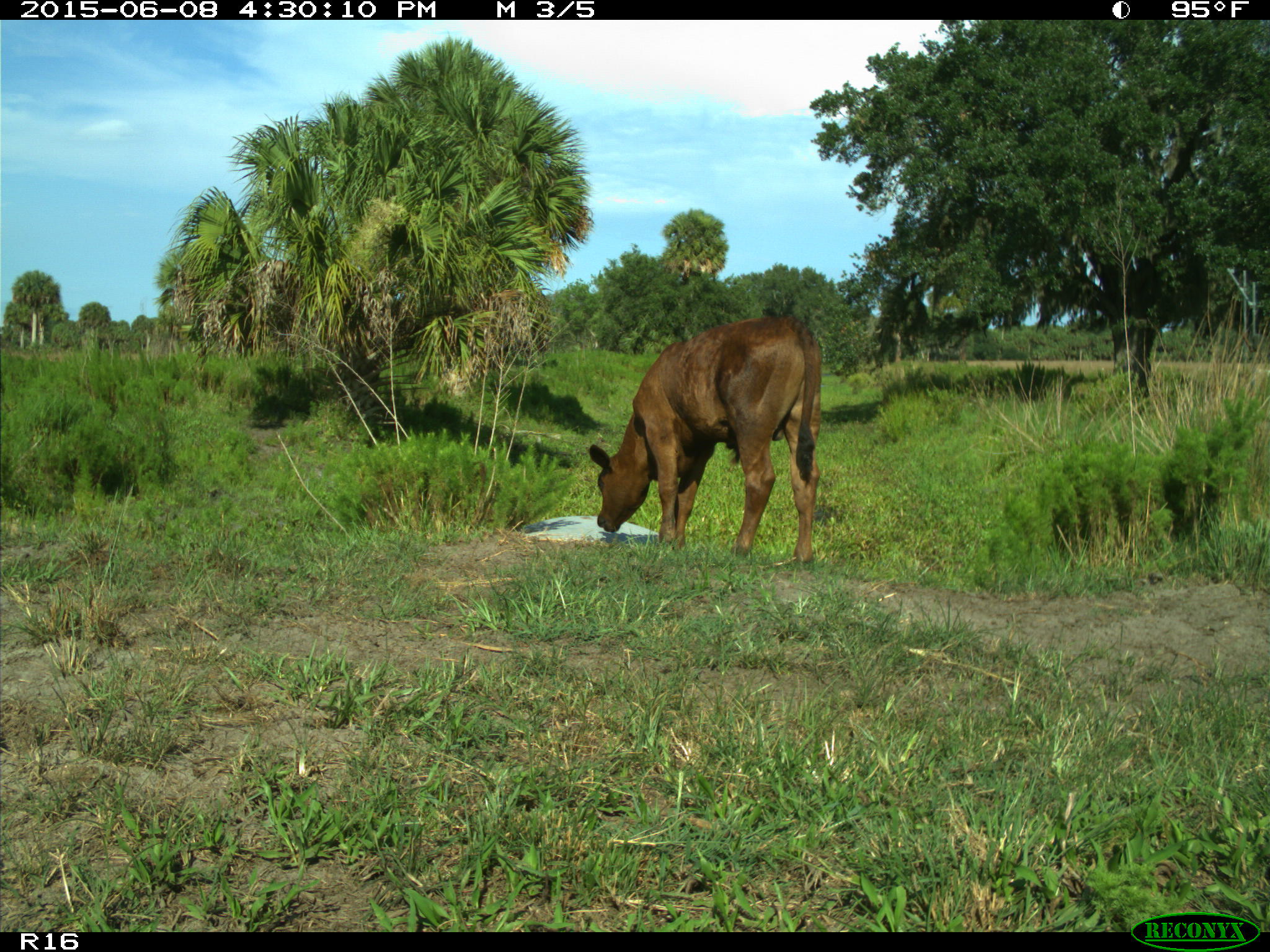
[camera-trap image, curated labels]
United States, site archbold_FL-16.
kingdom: Animalia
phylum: Chordata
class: Mammalia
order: Artiodactyla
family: Bovidae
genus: Bos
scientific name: Bos taurus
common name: domestic cow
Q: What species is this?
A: Bos taurus (domestic cow).